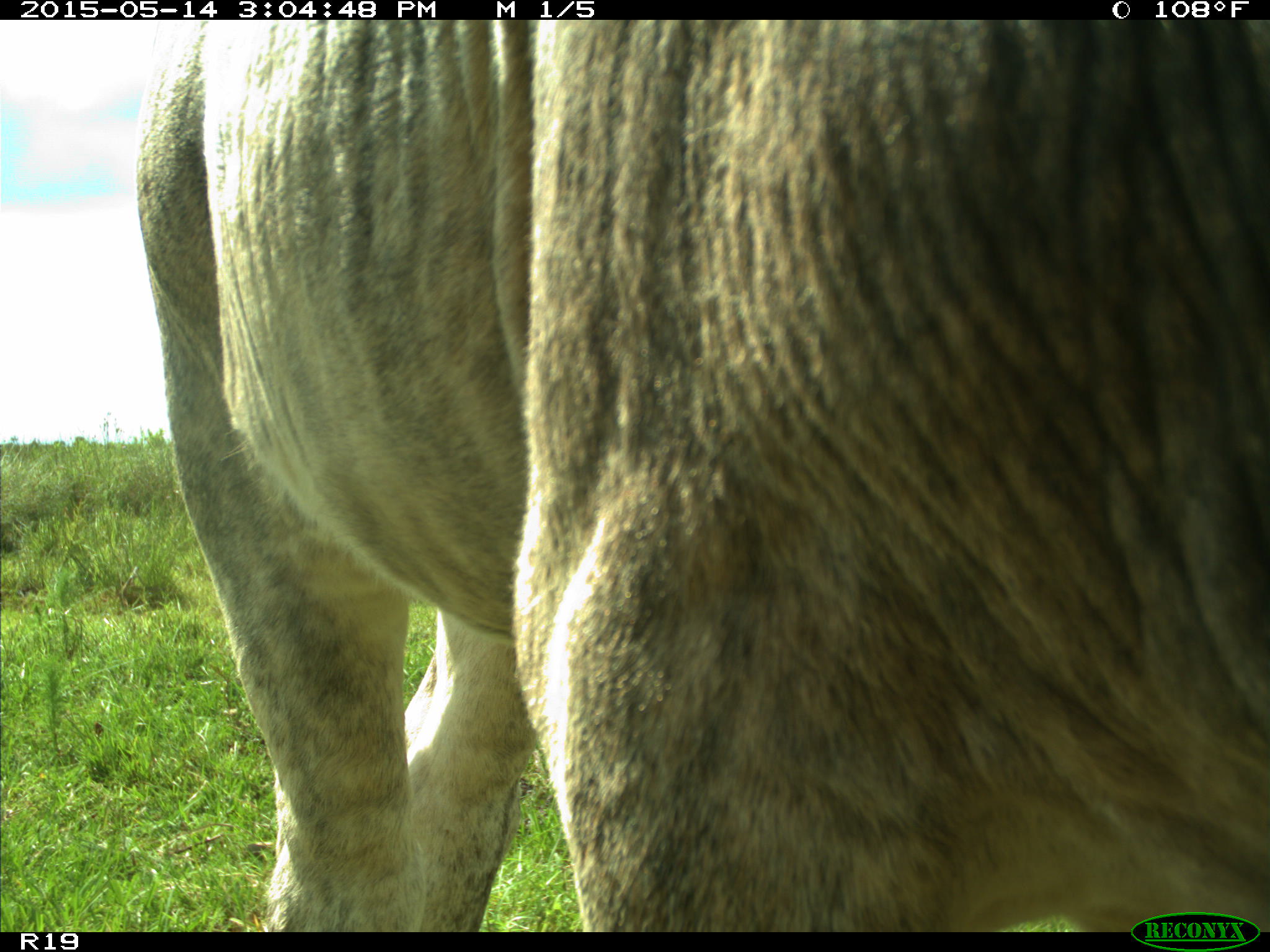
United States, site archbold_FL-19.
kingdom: Animalia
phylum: Chordata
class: Mammalia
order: Artiodactyla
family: Bovidae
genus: Bos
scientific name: Bos taurus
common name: domestic cow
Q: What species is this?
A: Bos taurus (domestic cow).